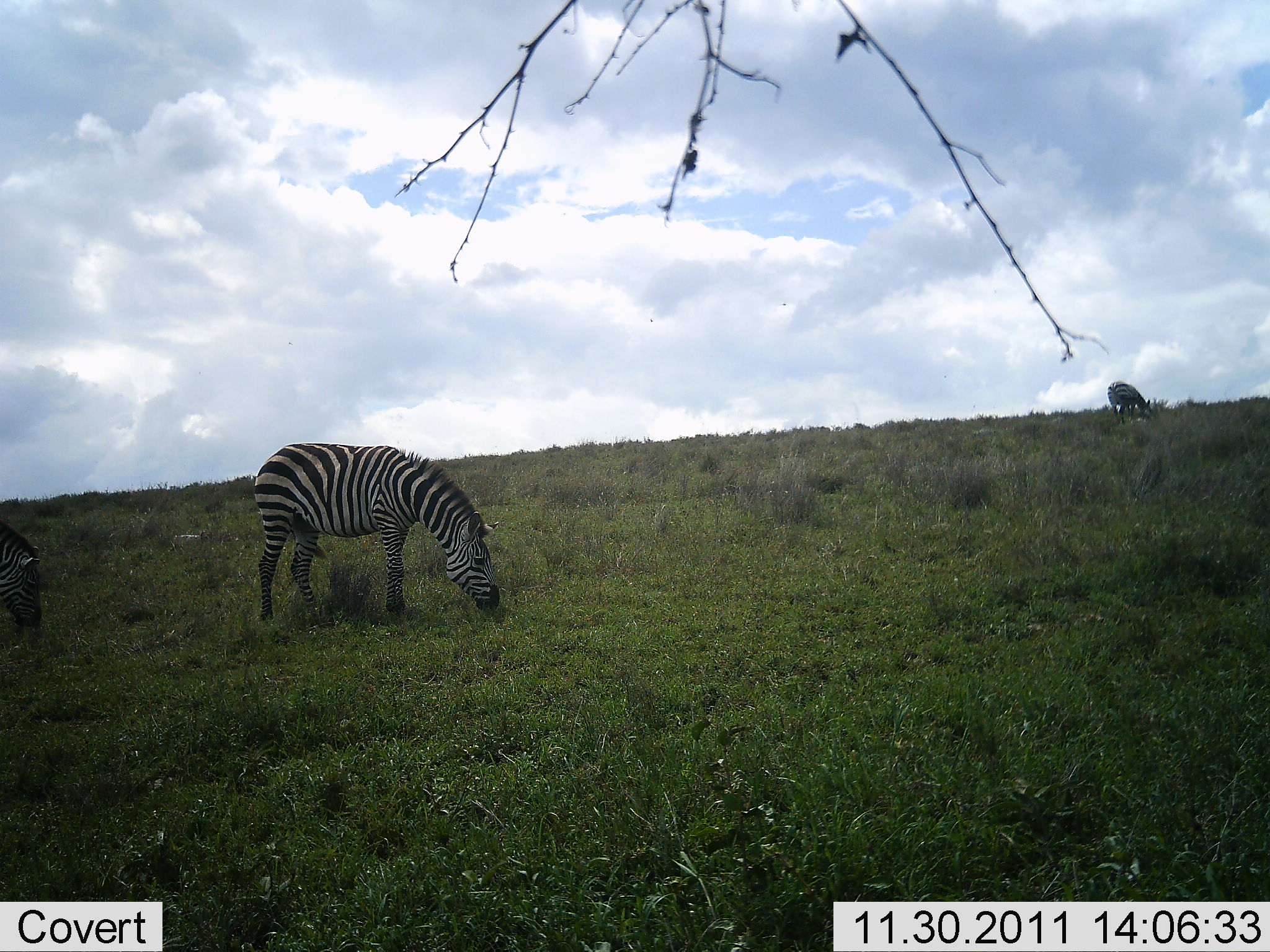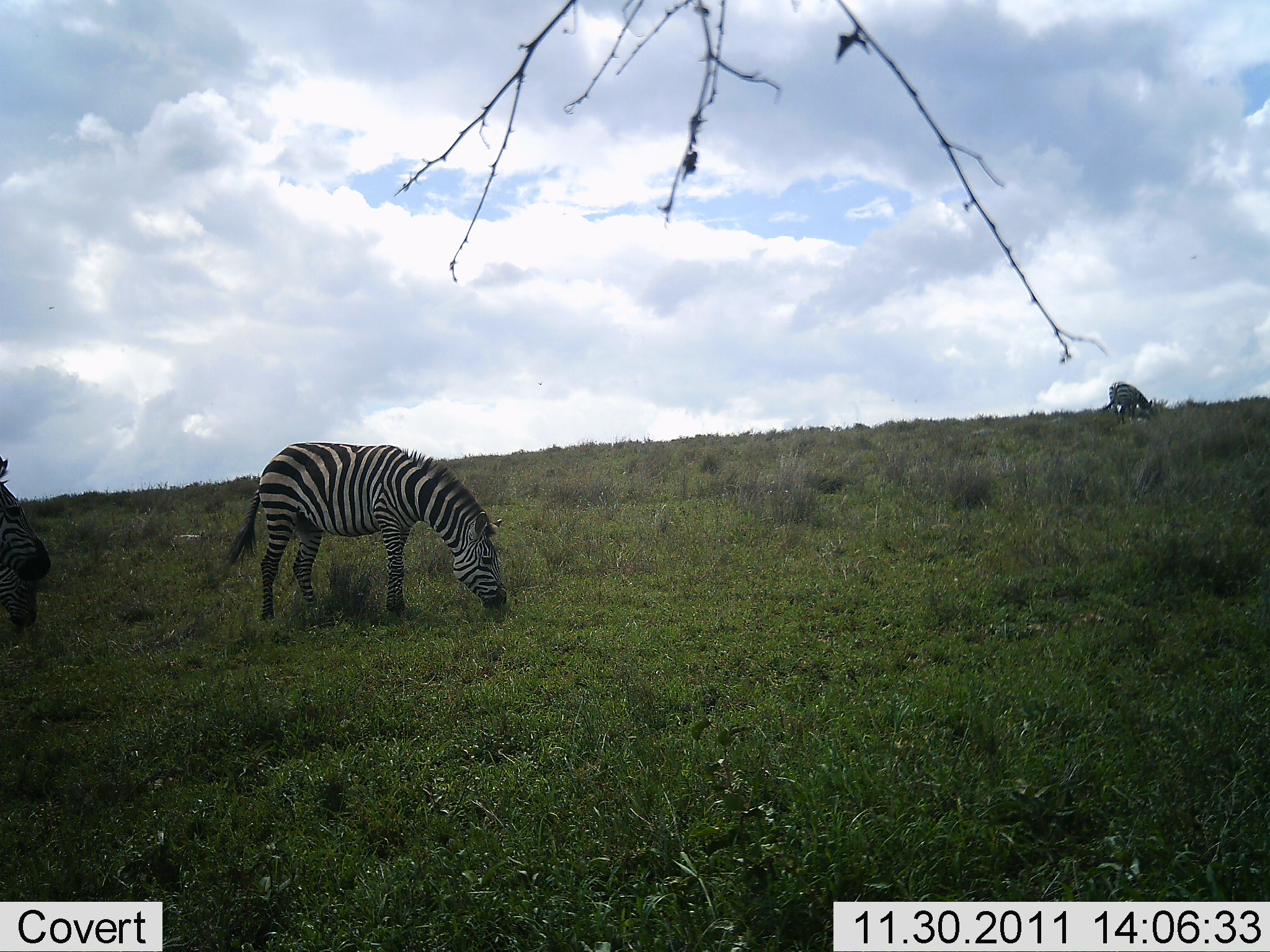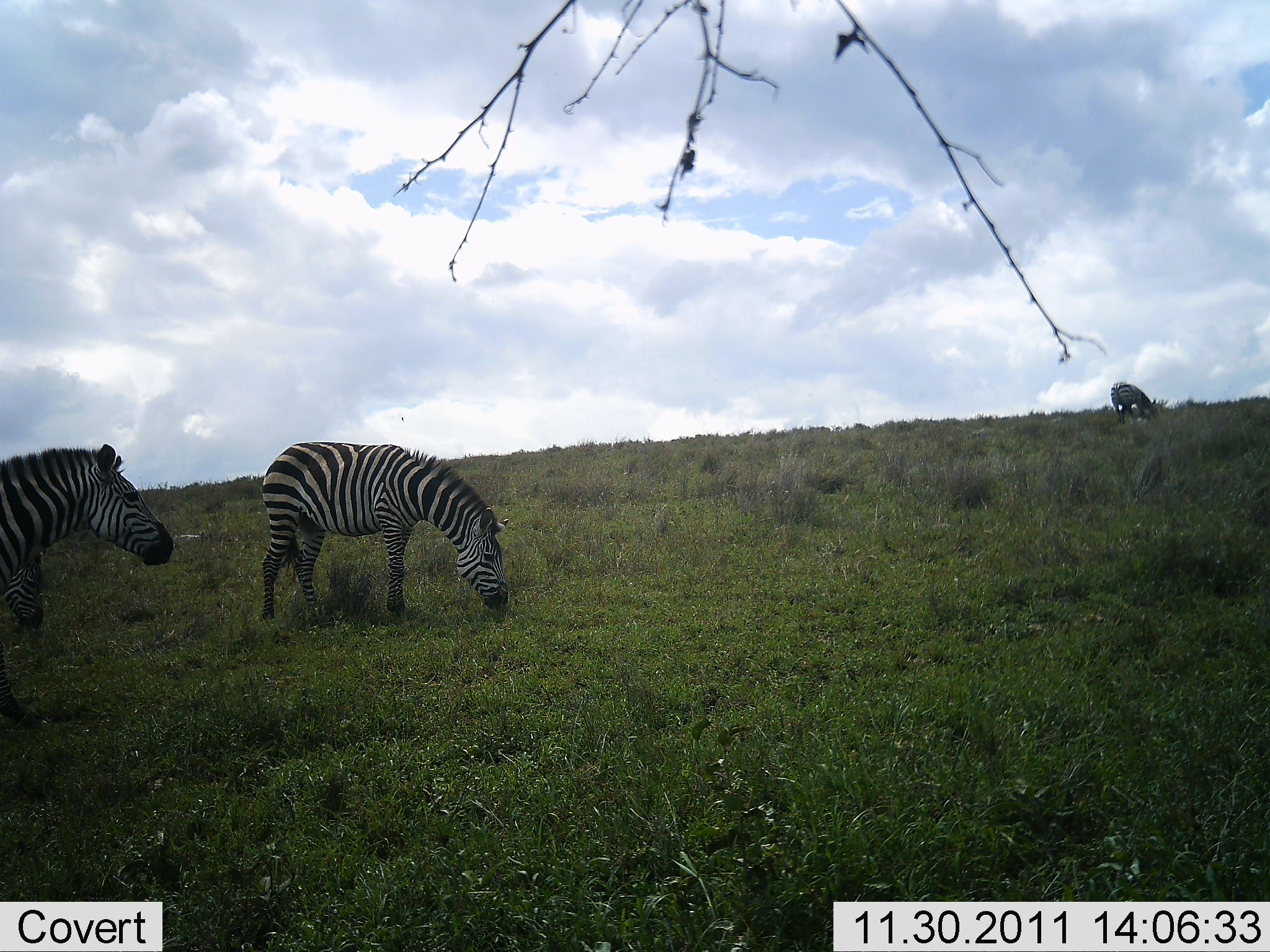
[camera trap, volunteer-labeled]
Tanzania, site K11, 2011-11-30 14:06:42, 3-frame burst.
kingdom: Animalia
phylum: Chordata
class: Mammalia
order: Perissodactyla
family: Equidae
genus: Equus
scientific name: Equus quagga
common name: plains zebra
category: zebra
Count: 4.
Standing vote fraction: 10%.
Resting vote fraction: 0%.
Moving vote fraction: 60%.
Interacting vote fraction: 0%.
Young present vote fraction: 10%.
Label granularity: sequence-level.